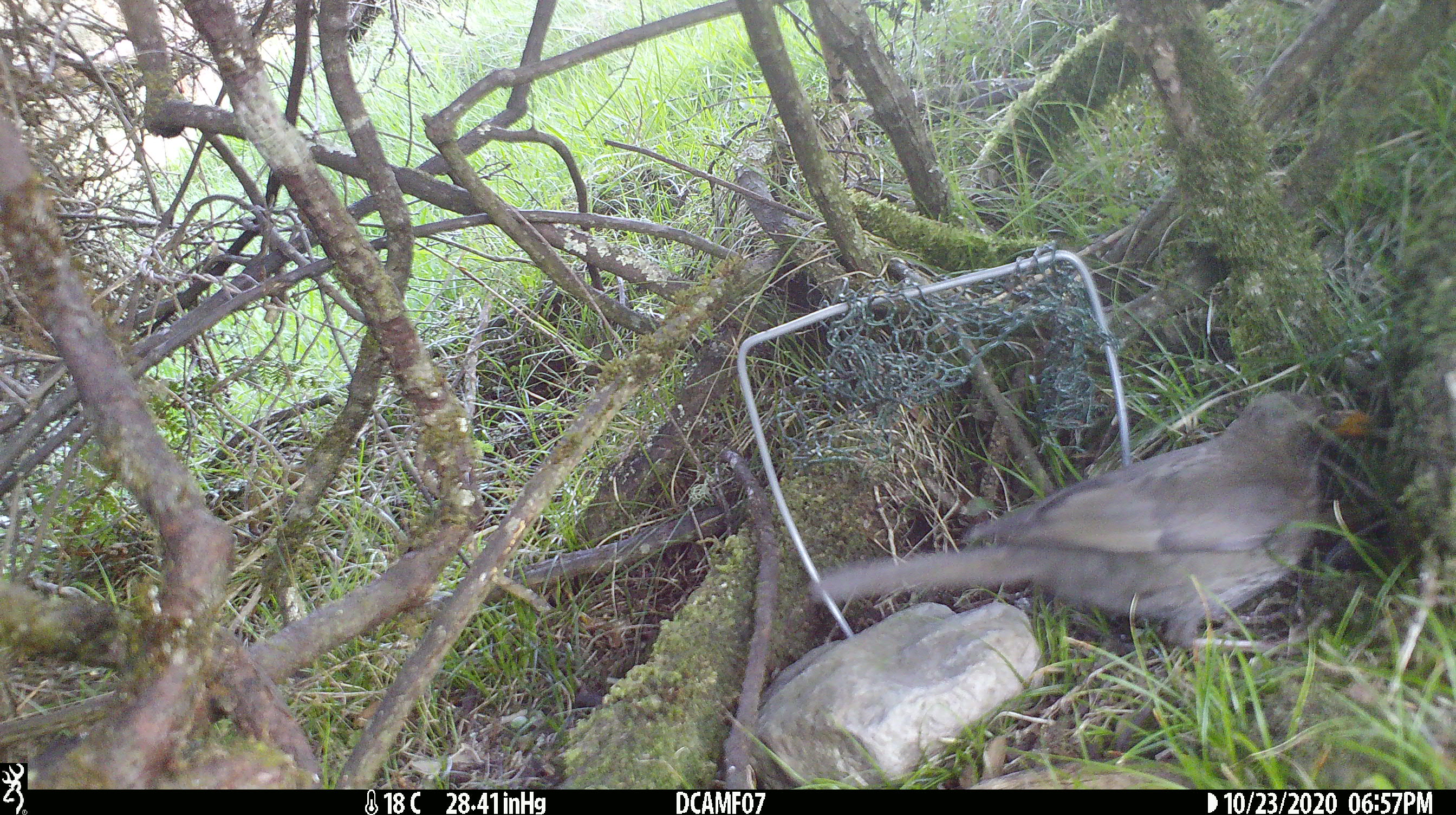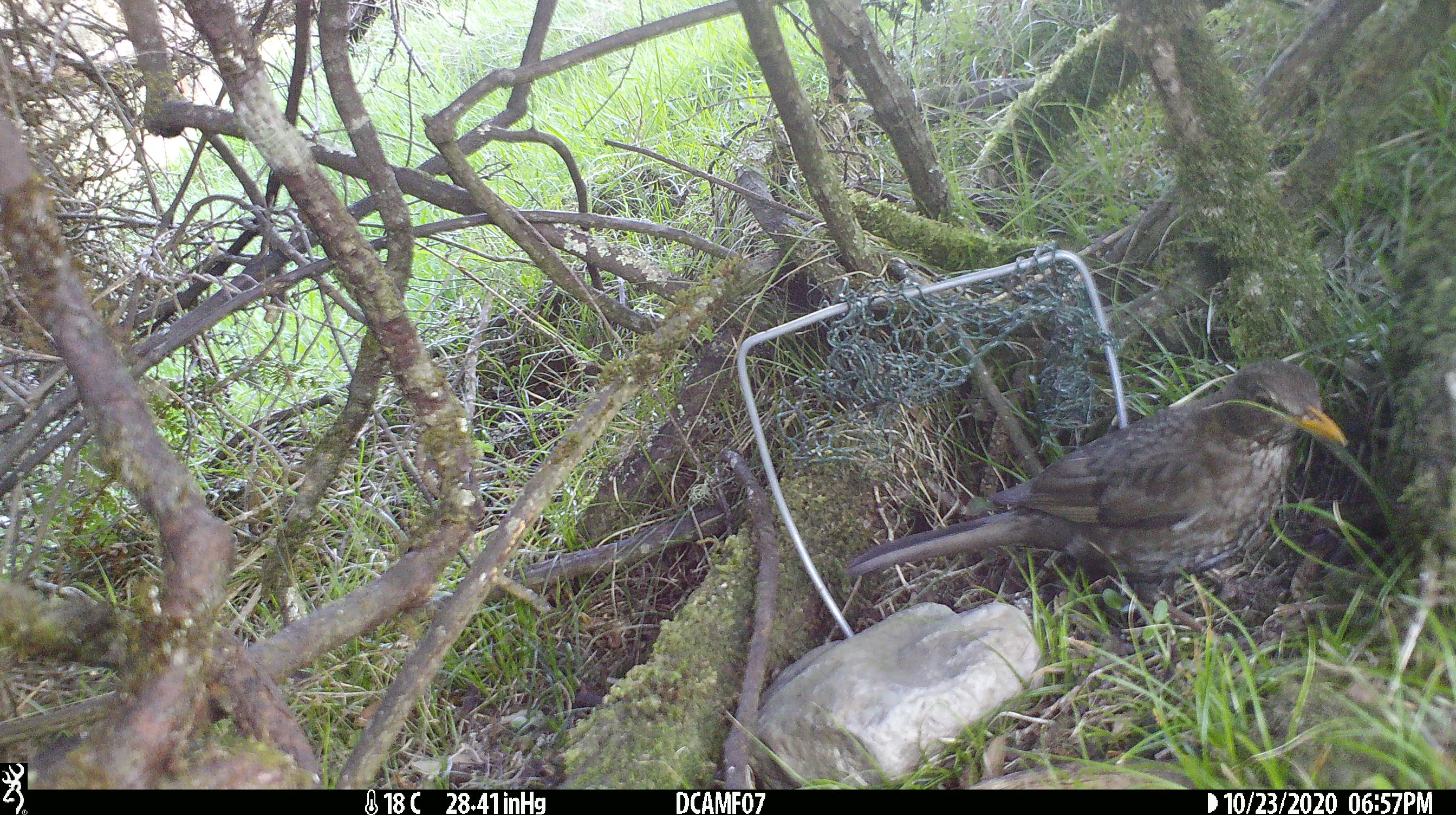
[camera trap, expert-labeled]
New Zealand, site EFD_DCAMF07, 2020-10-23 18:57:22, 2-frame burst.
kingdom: Animalia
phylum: Chordata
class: Aves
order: Passeriformes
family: Turdidae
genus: Turdus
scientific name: Turdus merula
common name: eurasian blackbird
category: blackbird